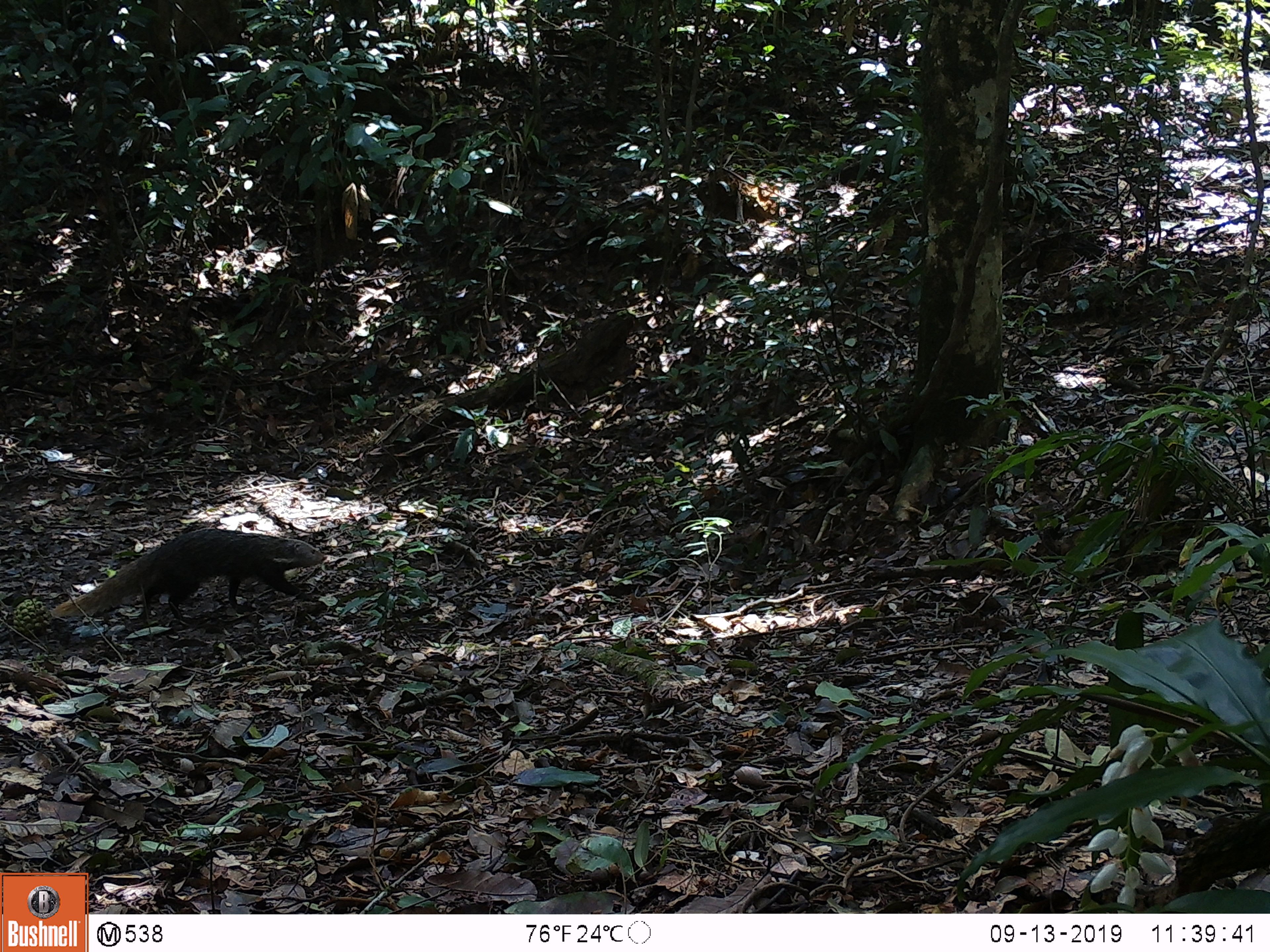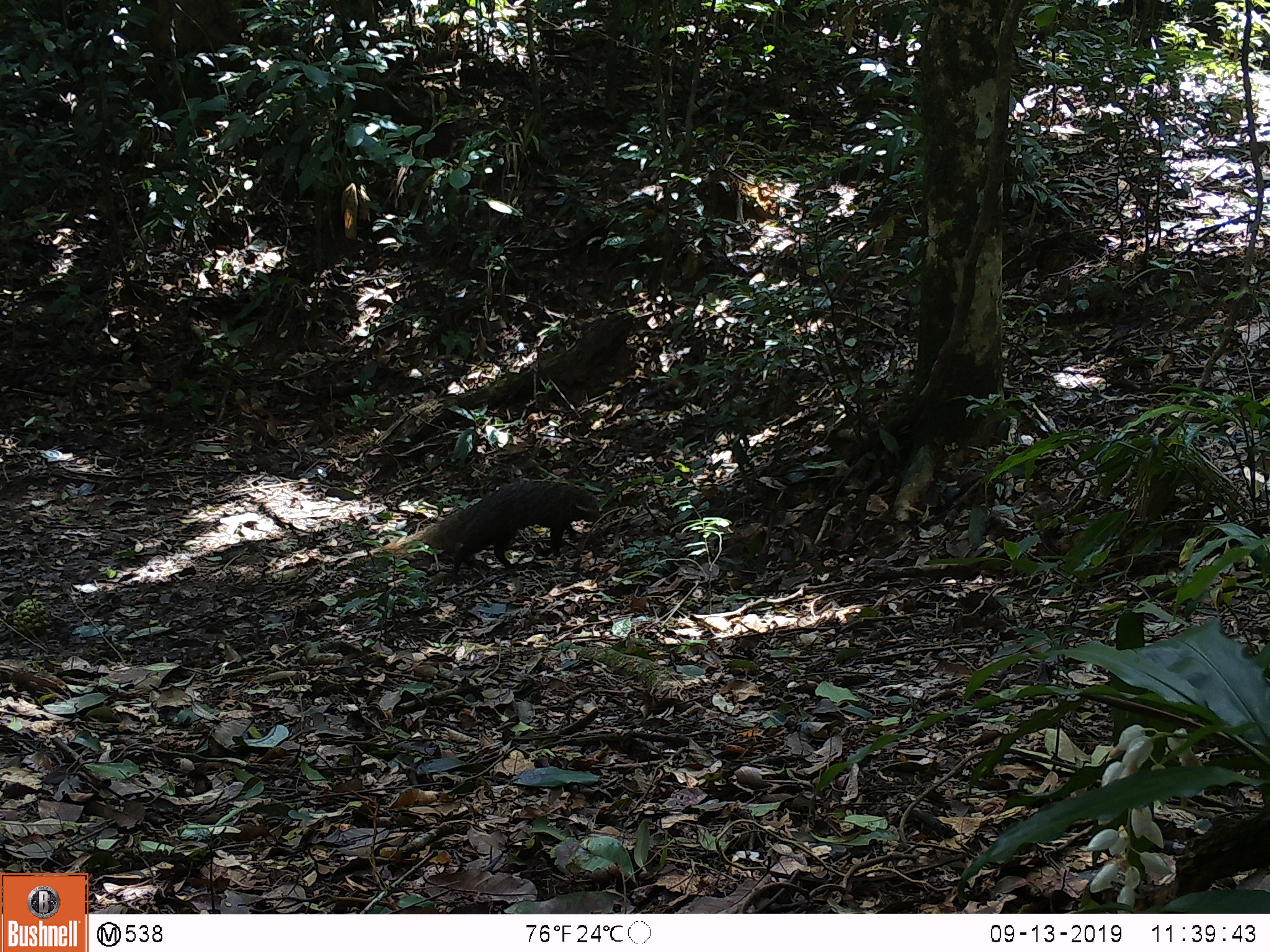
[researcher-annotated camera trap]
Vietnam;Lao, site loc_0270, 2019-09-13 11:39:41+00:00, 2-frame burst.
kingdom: Animalia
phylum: Chordata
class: Mammalia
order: Carnivora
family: Herpestidae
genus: Urva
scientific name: Urva urva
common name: crab-eating mongoose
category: crab eating mongoose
Crab eating mongoose (crab-eating mongoose) (Urva urva). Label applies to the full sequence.